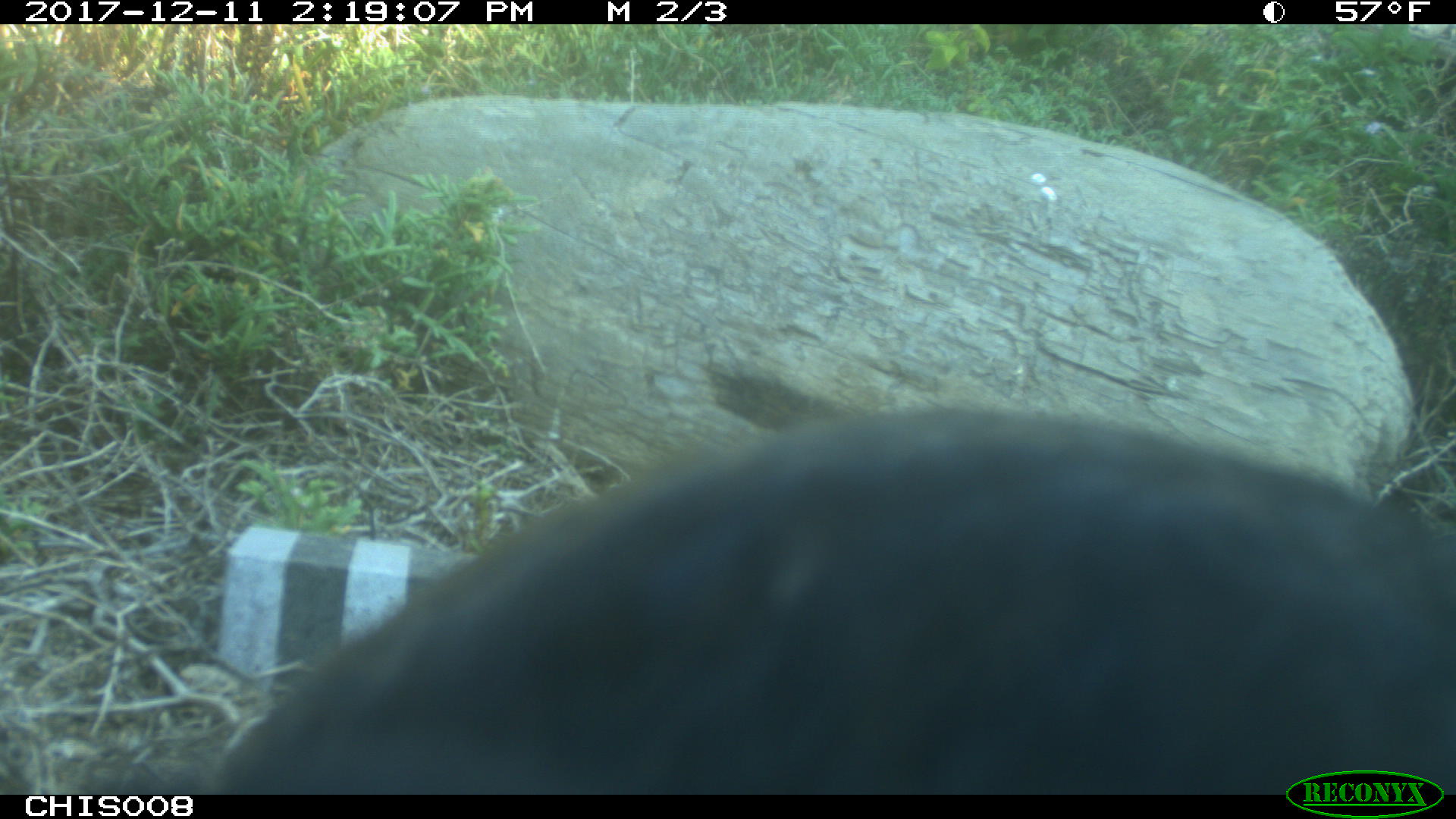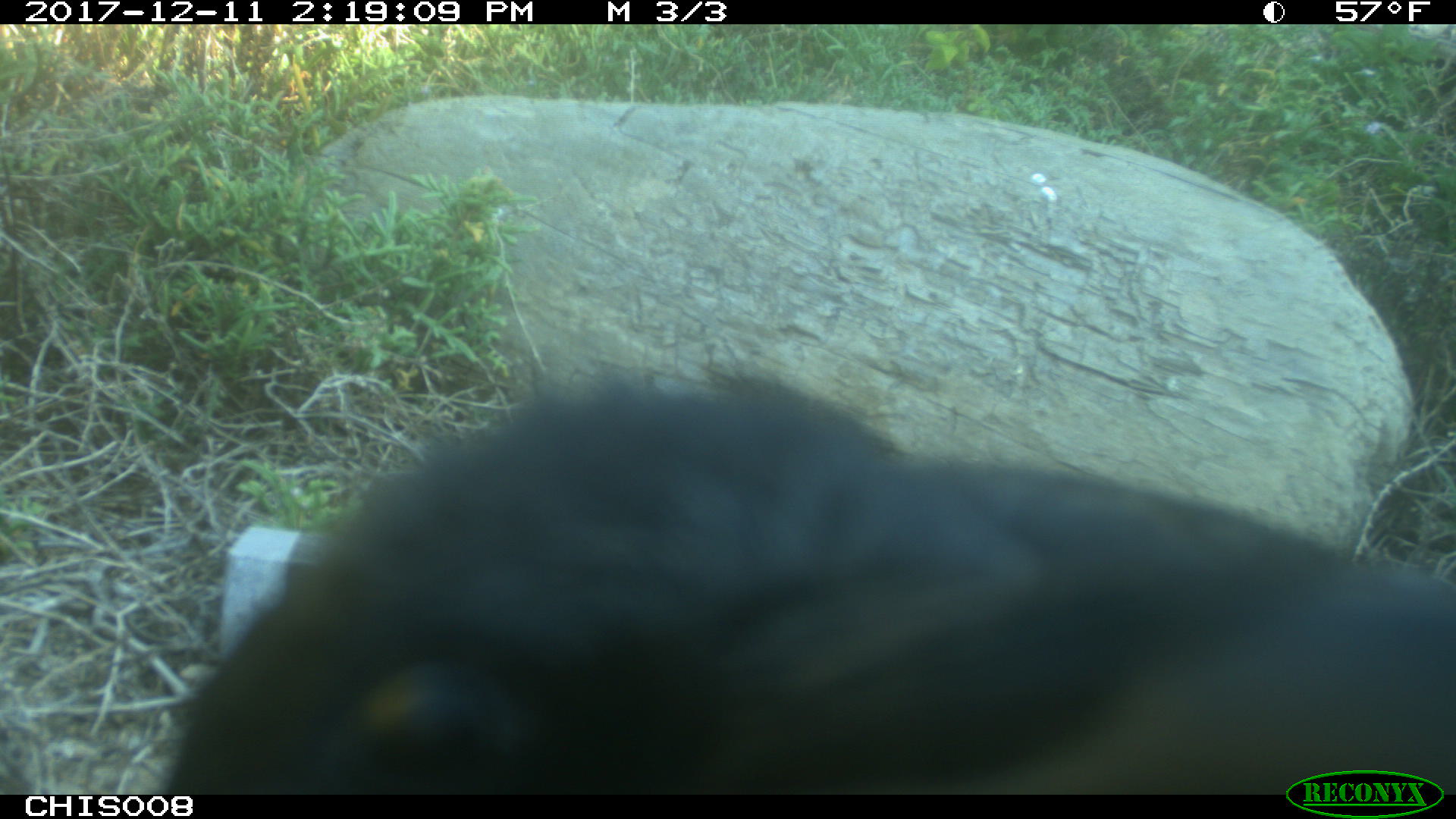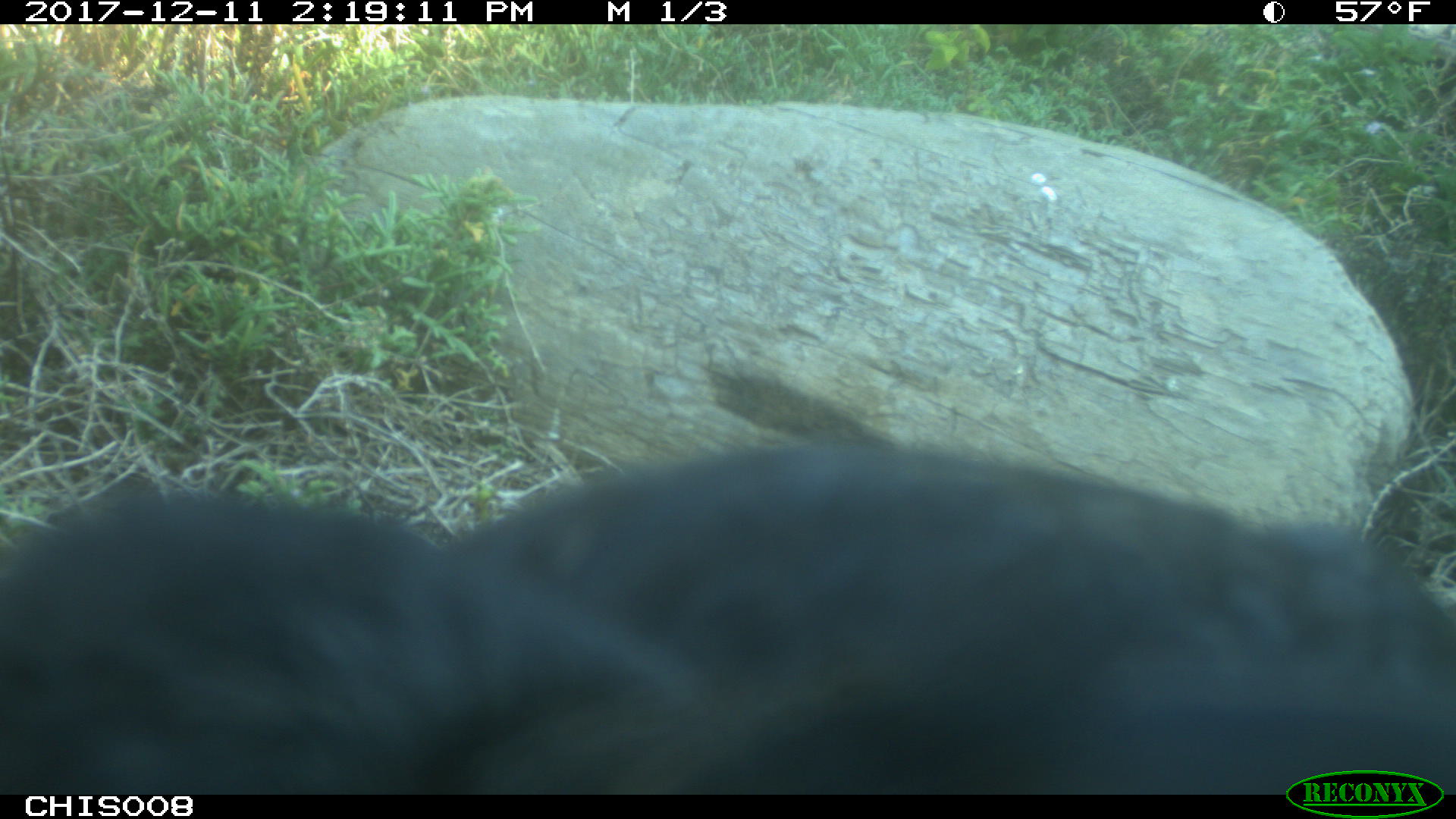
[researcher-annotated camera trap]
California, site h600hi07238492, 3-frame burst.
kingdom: Animalia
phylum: Chordata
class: Aves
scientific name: Aves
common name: bird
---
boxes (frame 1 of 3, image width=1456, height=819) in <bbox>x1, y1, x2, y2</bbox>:
bird: <bbox>91, 406, 1455, 796</bbox>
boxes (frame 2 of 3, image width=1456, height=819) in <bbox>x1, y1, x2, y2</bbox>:
bird: <bbox>163, 372, 1455, 794</bbox>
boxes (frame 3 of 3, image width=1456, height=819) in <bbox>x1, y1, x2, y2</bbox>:
bird: <bbox>0, 444, 1455, 794</bbox>